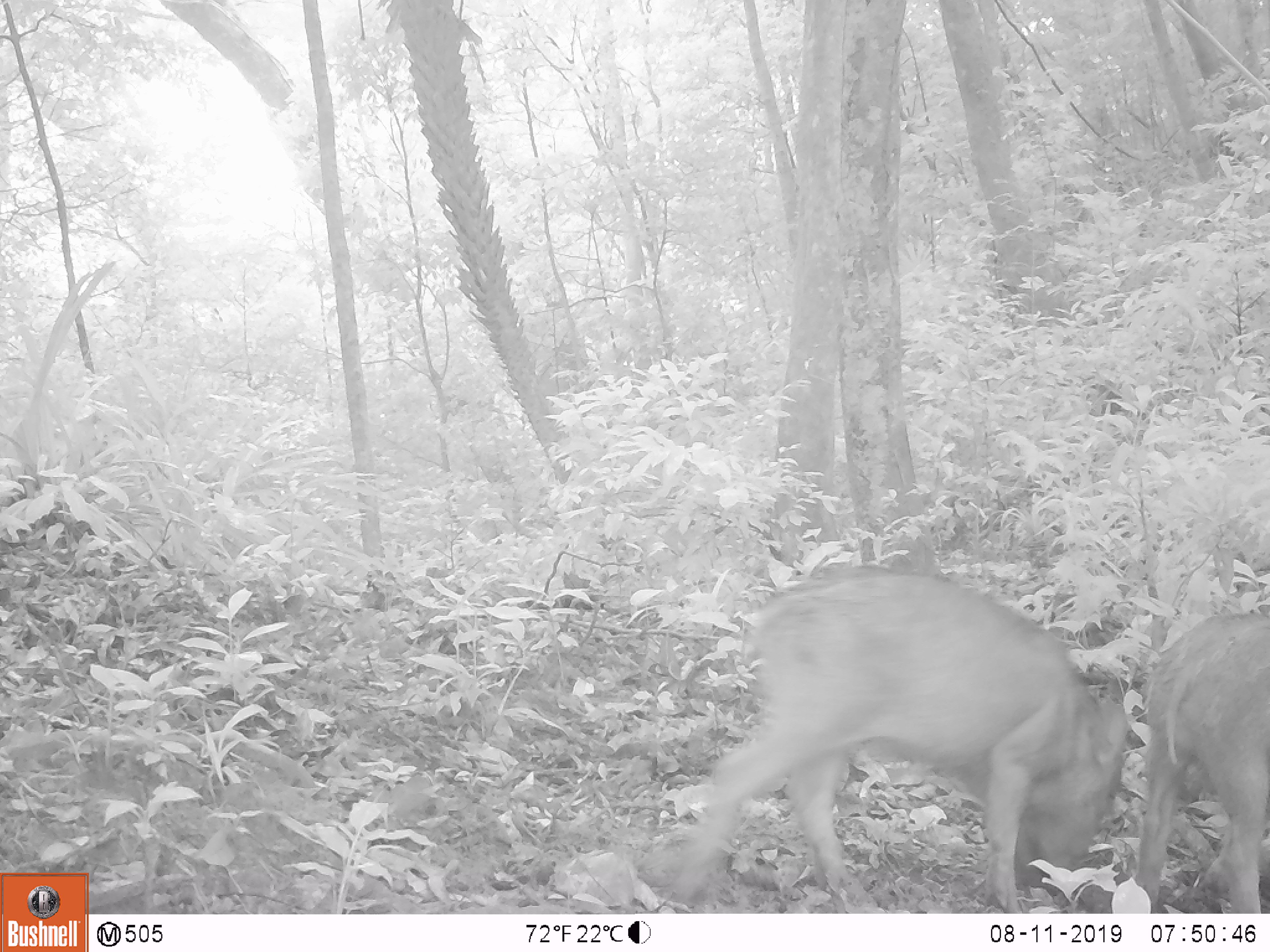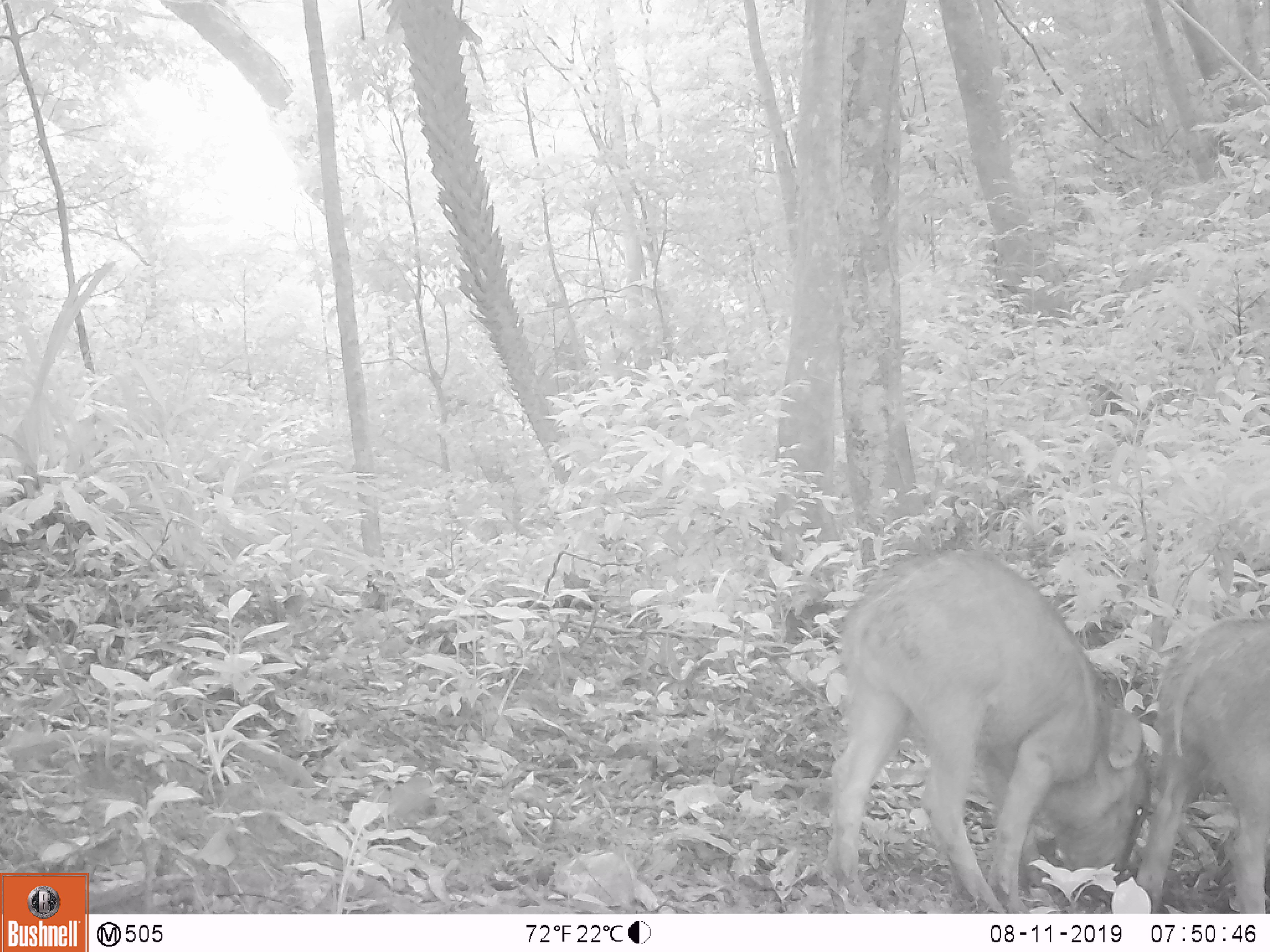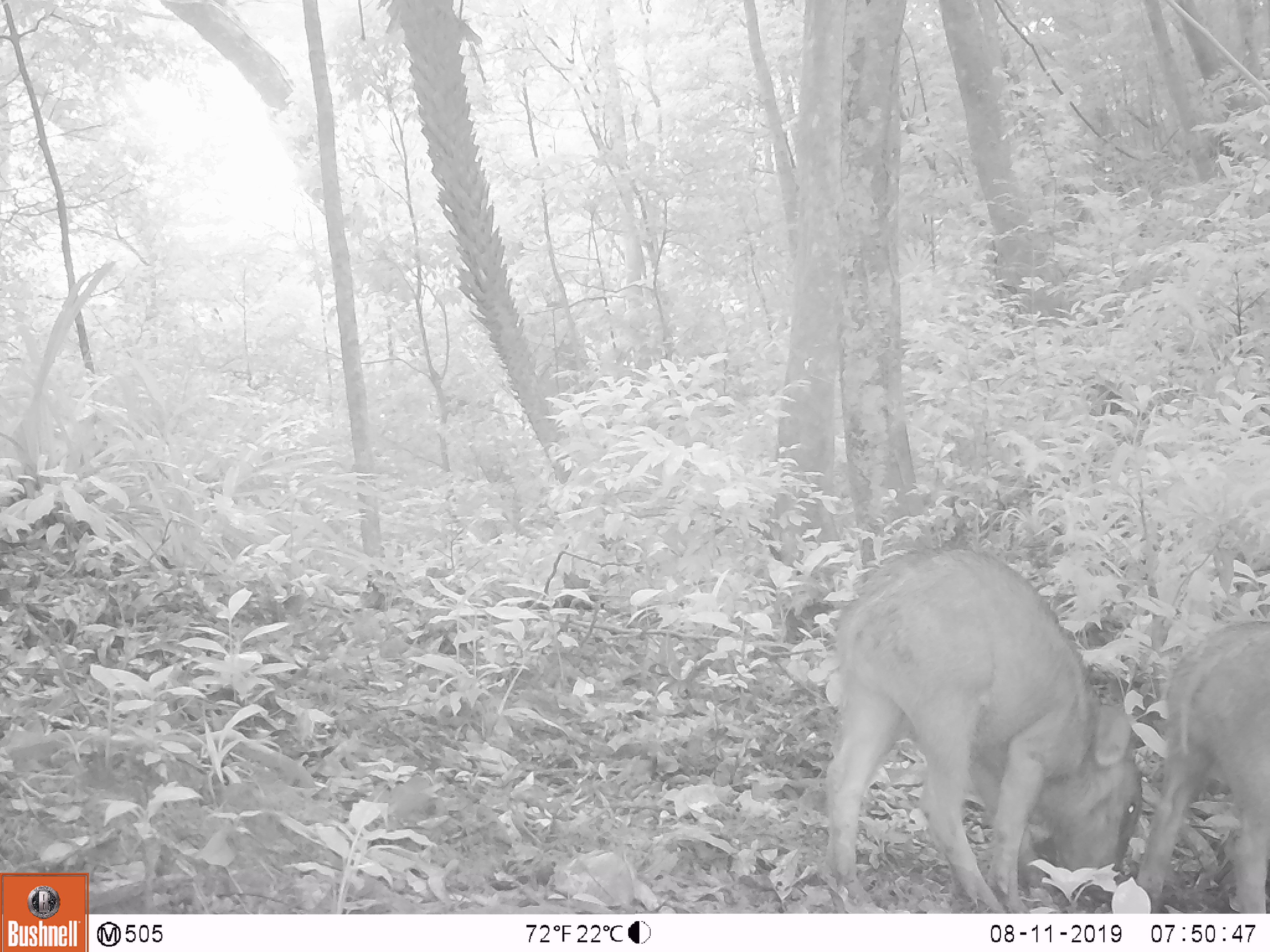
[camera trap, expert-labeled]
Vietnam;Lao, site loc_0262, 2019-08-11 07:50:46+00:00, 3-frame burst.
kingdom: Animalia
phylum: Chordata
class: Mammalia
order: Artiodactyla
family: Suidae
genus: Sus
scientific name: Sus scrofa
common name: eurasian wild pig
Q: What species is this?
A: Eurasian wild pig (Sus scrofa).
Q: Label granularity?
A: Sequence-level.